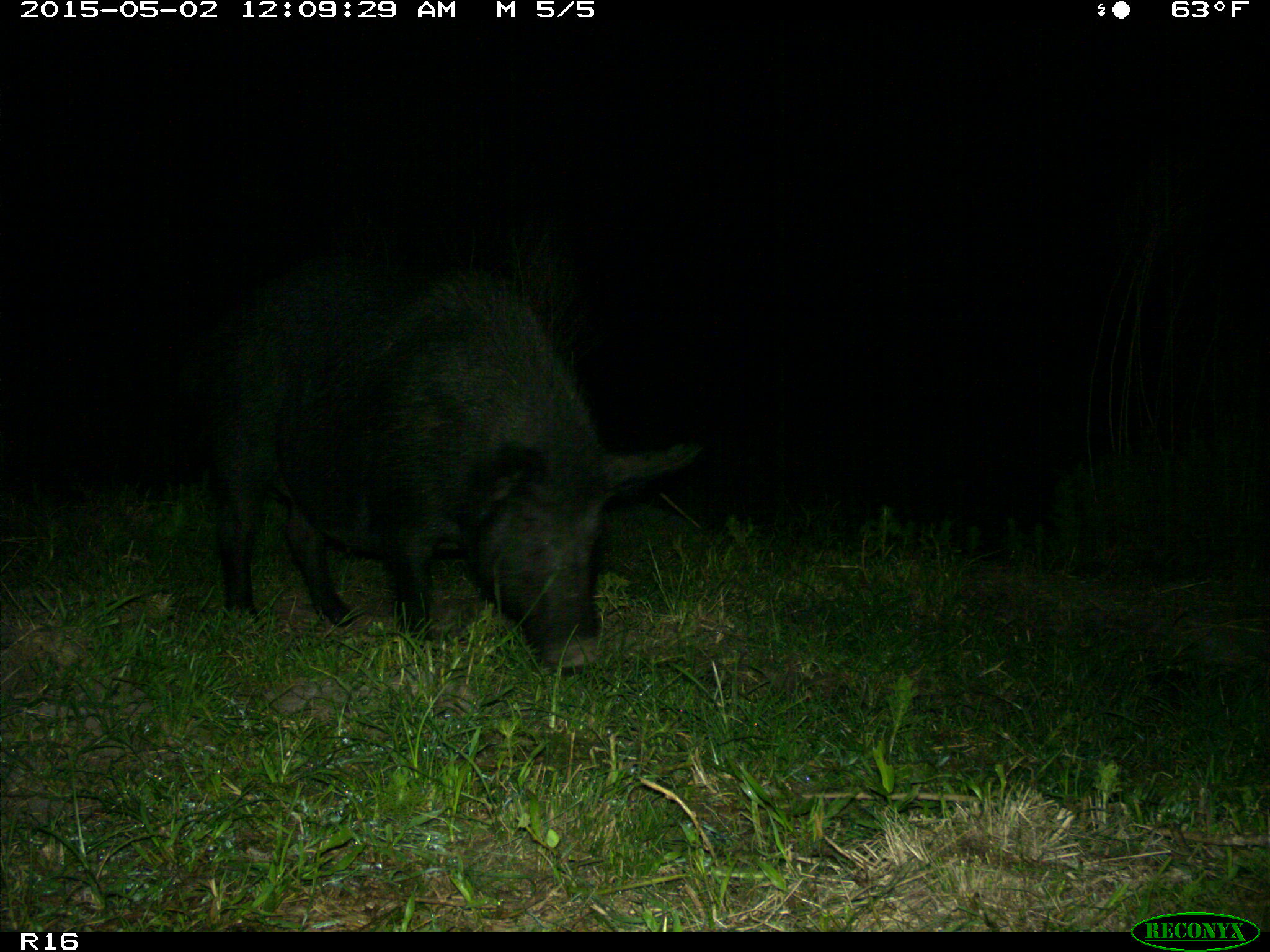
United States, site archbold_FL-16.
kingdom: Animalia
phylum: Chordata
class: Mammalia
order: Artiodactyla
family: Suidae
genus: Sus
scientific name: Sus scrofa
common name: wild boar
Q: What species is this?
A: Sus scrofa (wild boar).